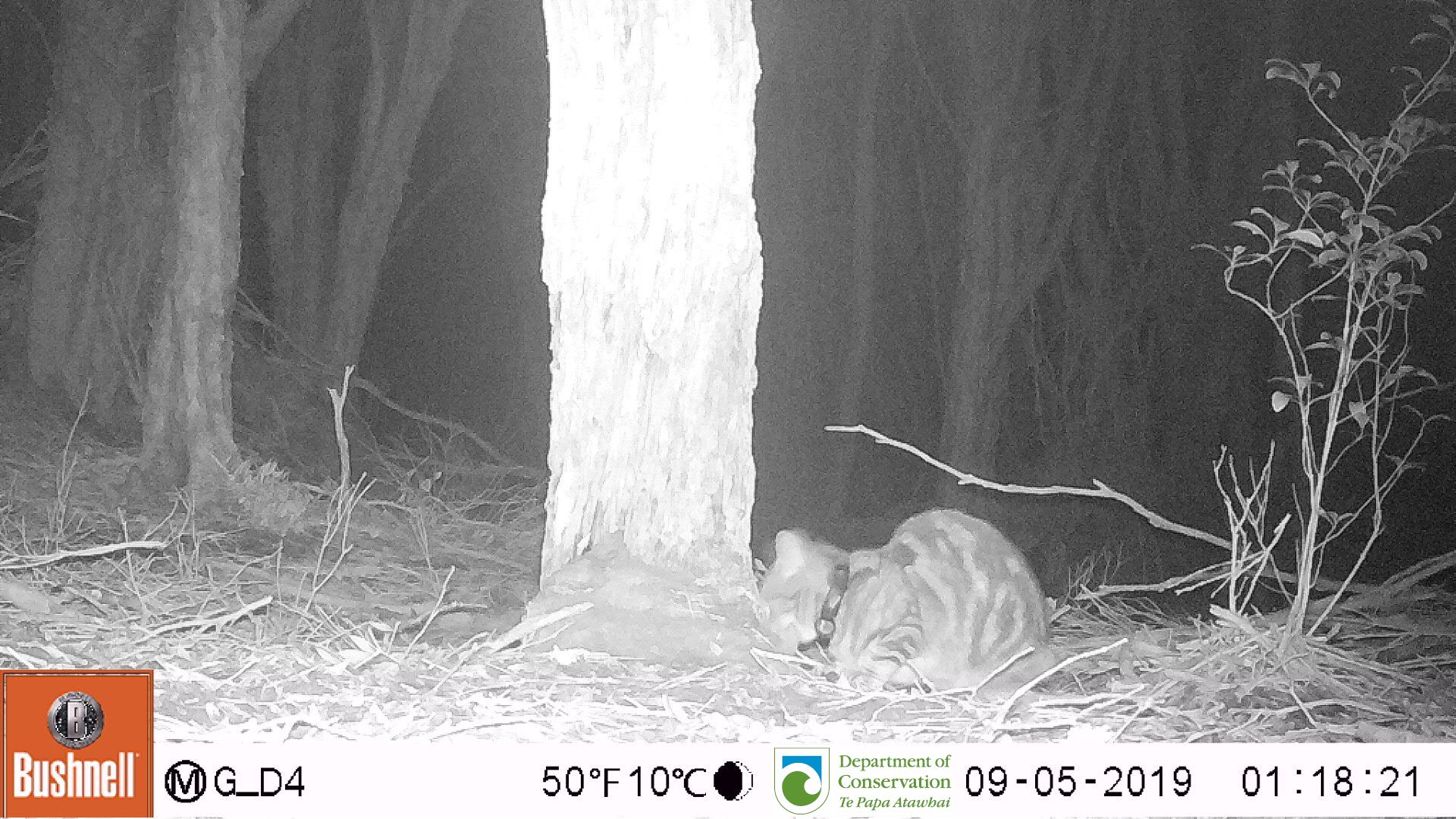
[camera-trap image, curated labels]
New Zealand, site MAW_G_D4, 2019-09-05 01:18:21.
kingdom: Animalia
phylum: Chordata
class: Mammalia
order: Carnivora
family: Felidae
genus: Felis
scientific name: Felis catus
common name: domestic cat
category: cat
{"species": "cat (domestic cat) (Felis catus)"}